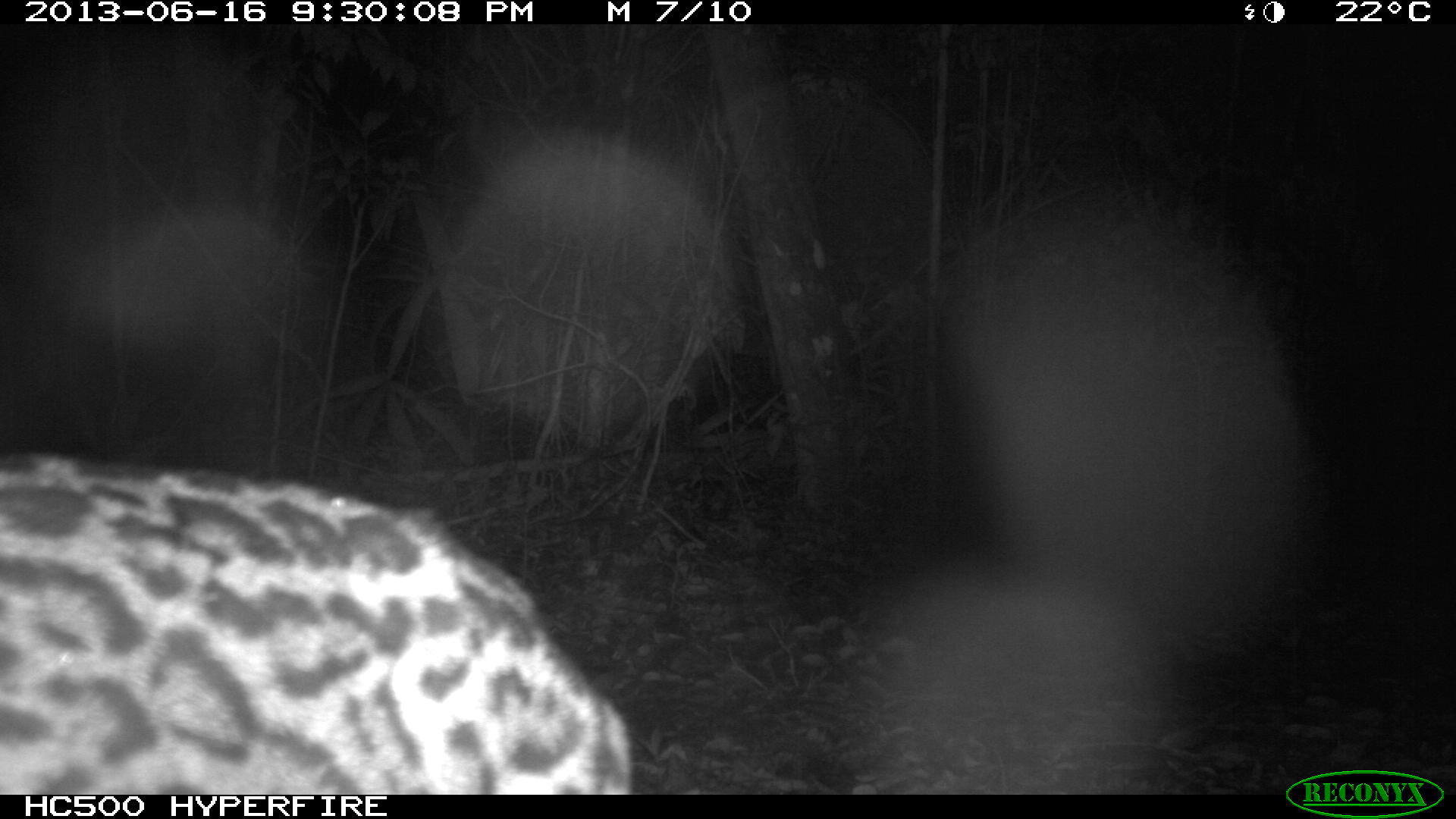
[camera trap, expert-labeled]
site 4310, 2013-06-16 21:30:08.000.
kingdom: Animalia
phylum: Chordata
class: Mammalia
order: Carnivora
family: Felidae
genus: Leopardus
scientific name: Leopardus pardalis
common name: ocelot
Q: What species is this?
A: Leopardus pardalis (ocelot).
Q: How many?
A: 1.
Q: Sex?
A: Female.